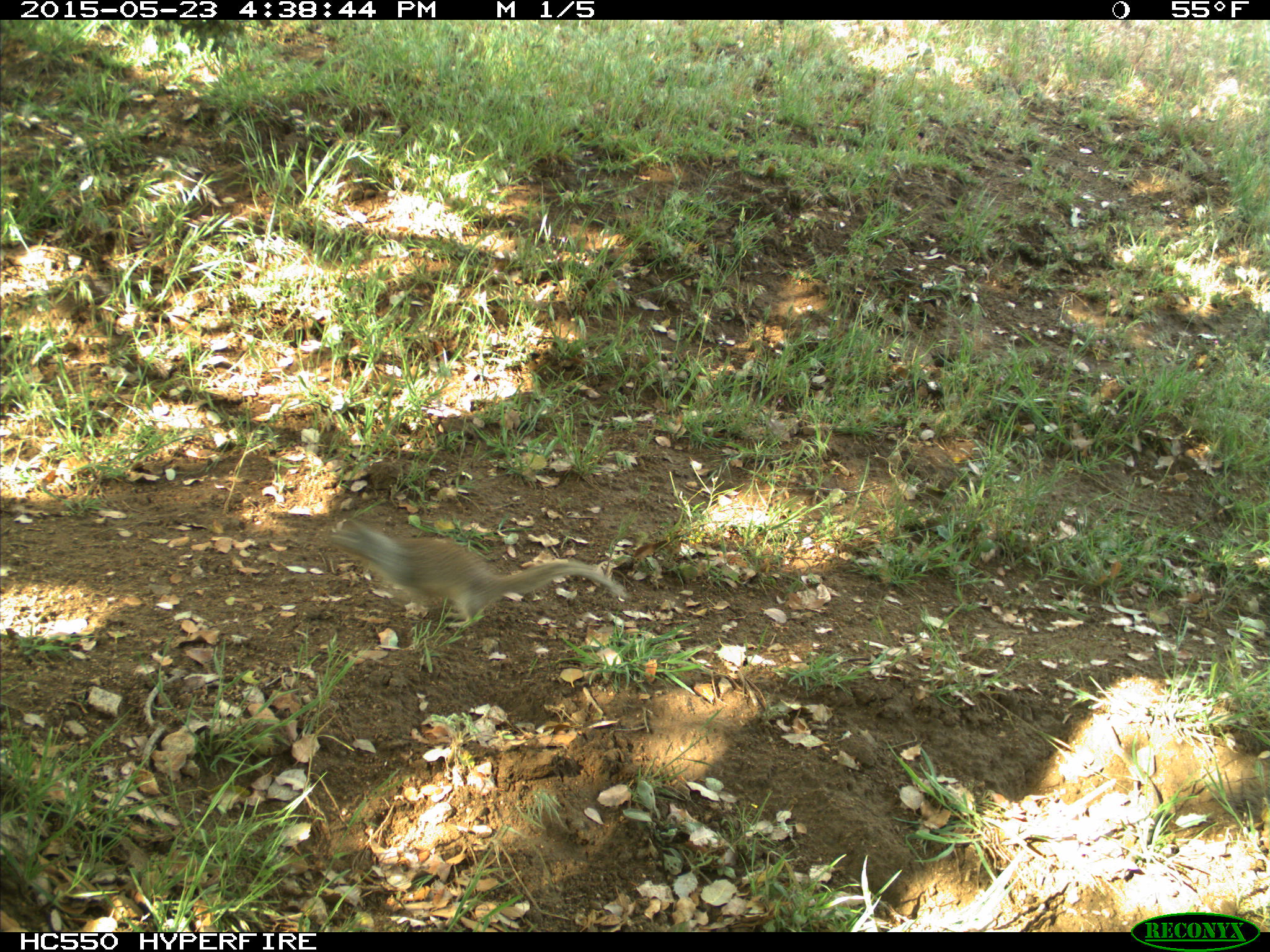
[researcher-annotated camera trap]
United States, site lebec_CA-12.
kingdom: Animalia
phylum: Chordata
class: Mammalia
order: Rodentia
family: Sciuridae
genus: Otospermophilus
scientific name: Otospermophilus beecheyi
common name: california ground squirrel